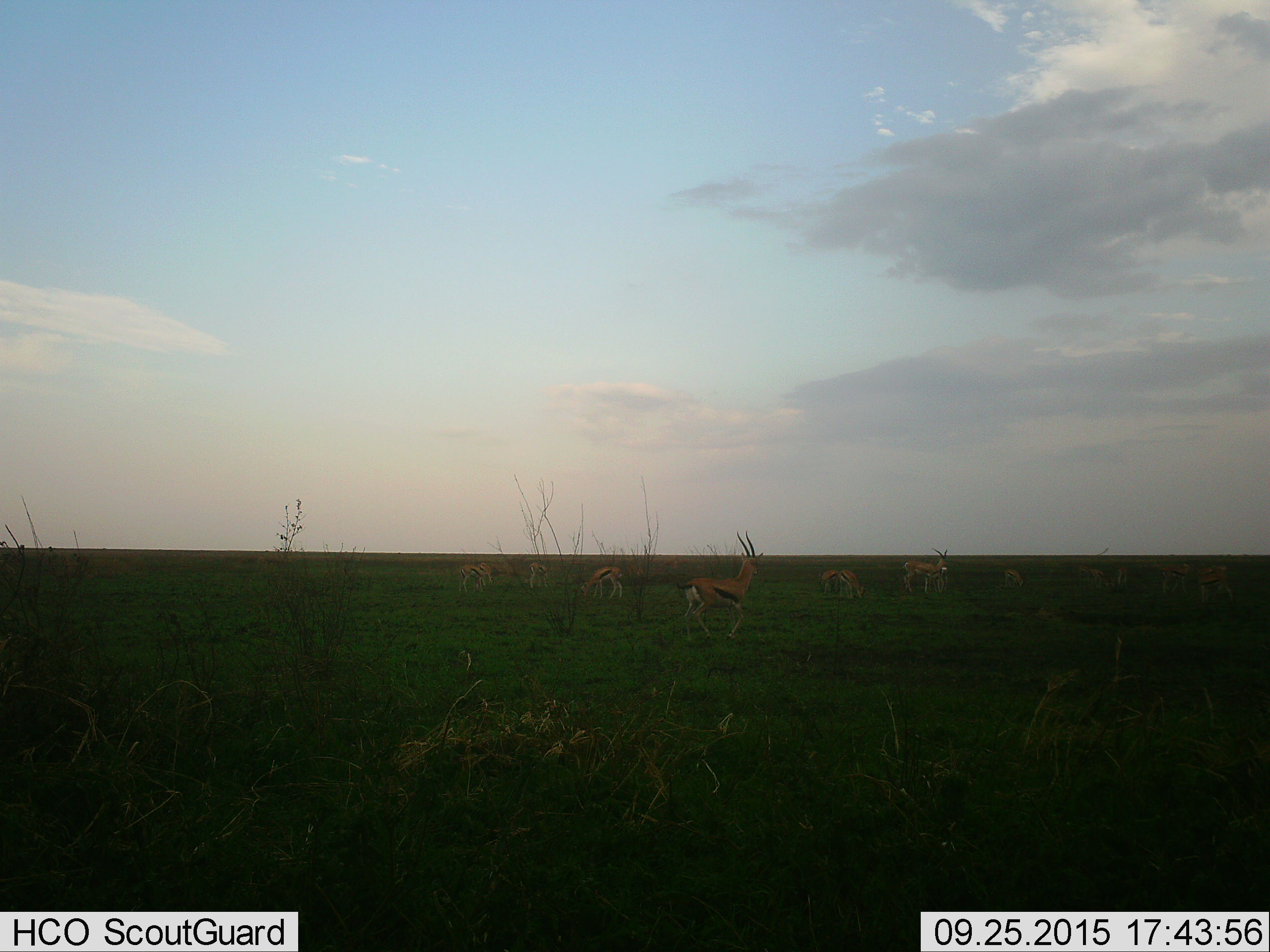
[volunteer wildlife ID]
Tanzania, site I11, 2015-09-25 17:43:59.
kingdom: Animalia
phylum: Chordata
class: Mammalia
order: Artiodactyla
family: Bovidae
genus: Eudorcas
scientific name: Eudorcas thomsonii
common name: thomson's gazelle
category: gazellethomsons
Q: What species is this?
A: Gazellethomsons (thomson's gazelle) (Eudorcas thomsonii).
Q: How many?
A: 11-50.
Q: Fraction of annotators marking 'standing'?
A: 100%.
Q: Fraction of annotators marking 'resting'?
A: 14%.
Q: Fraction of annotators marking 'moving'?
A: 29%.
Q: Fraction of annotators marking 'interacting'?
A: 0%.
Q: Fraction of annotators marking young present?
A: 29%.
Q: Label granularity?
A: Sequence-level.